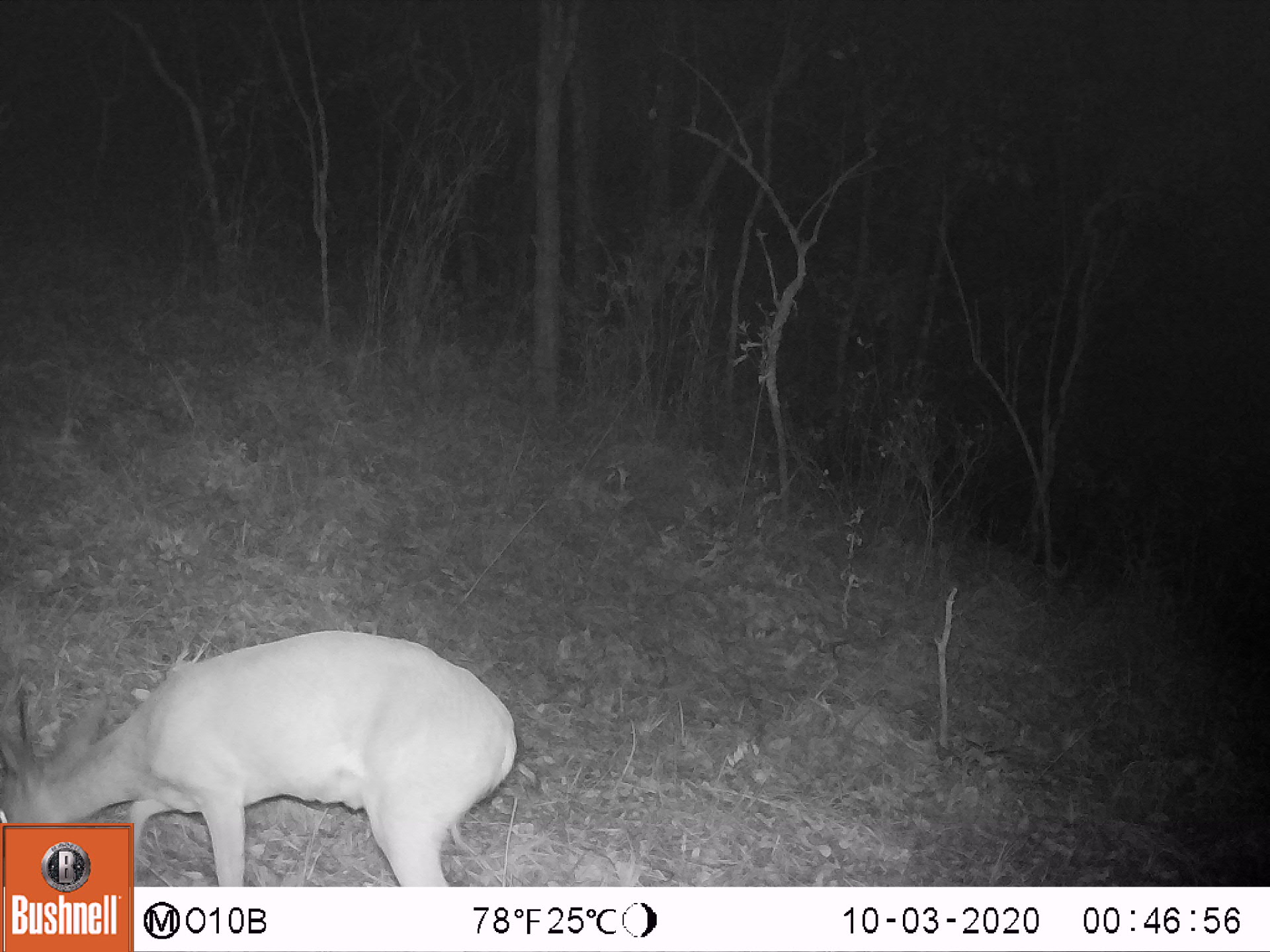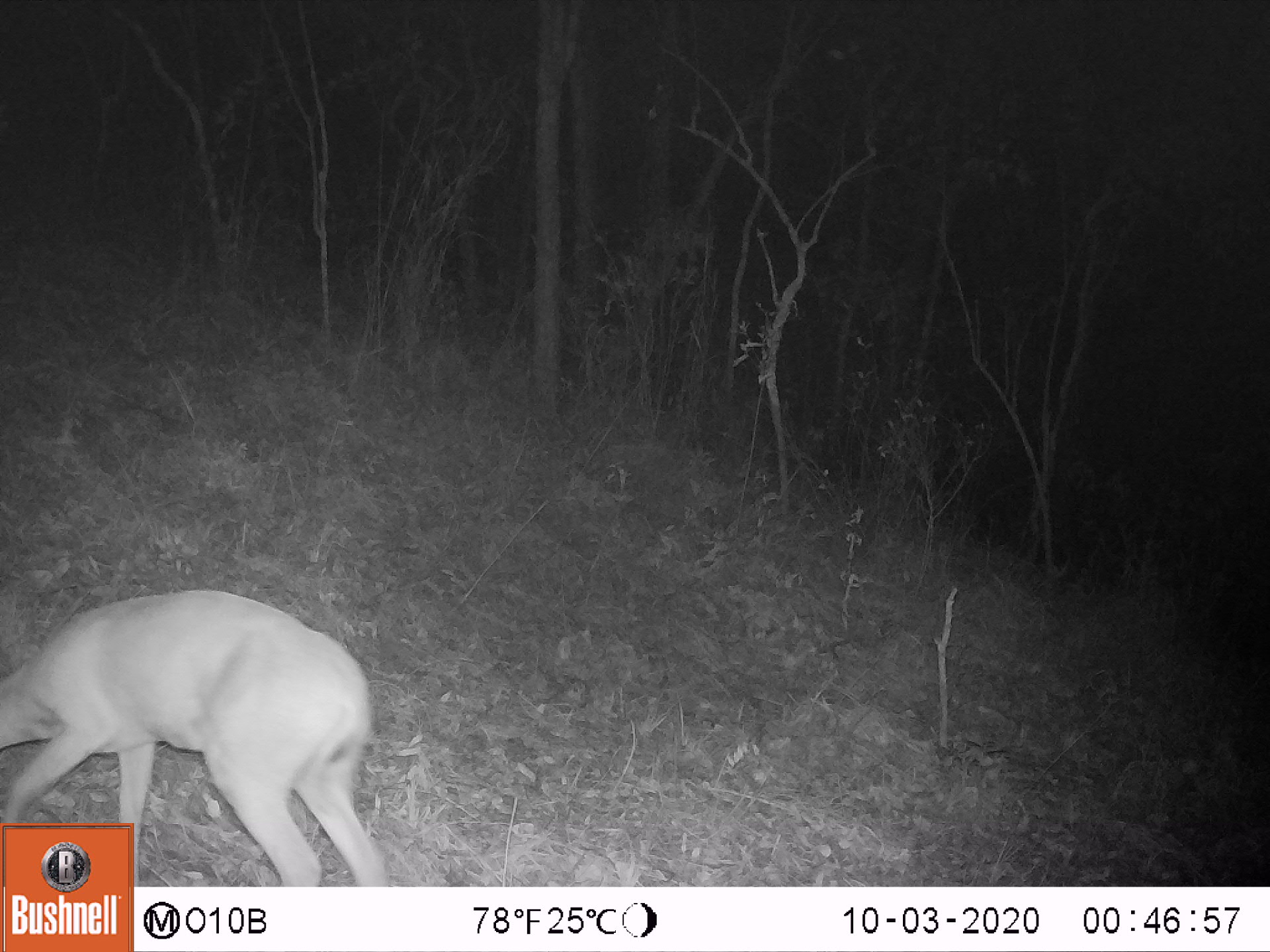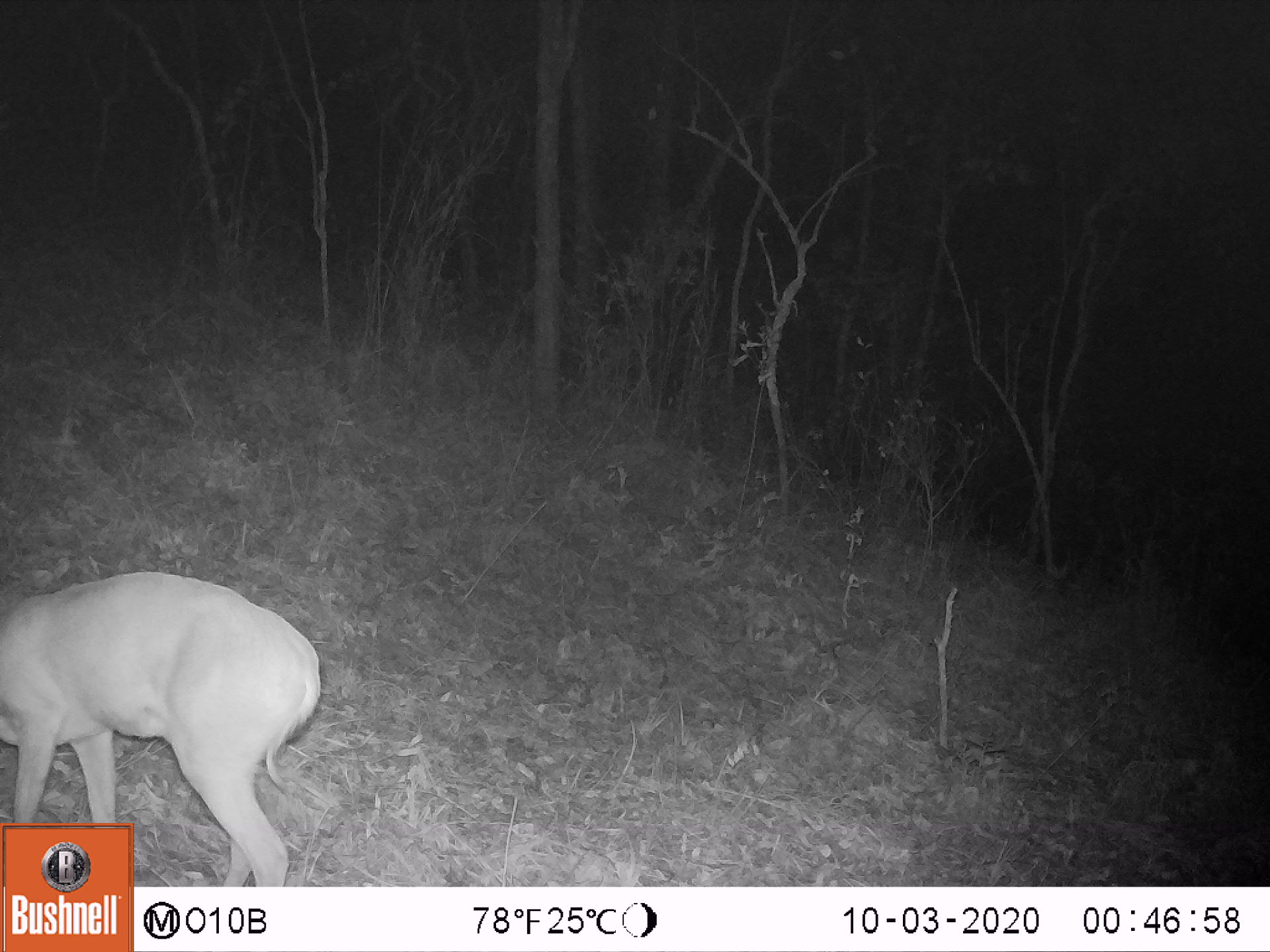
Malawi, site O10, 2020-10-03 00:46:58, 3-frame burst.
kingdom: Animalia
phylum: Chordata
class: Mammalia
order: Artiodactyla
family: Bovidae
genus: Sylvicapra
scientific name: Sylvicapra grimmia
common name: common duiker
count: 1